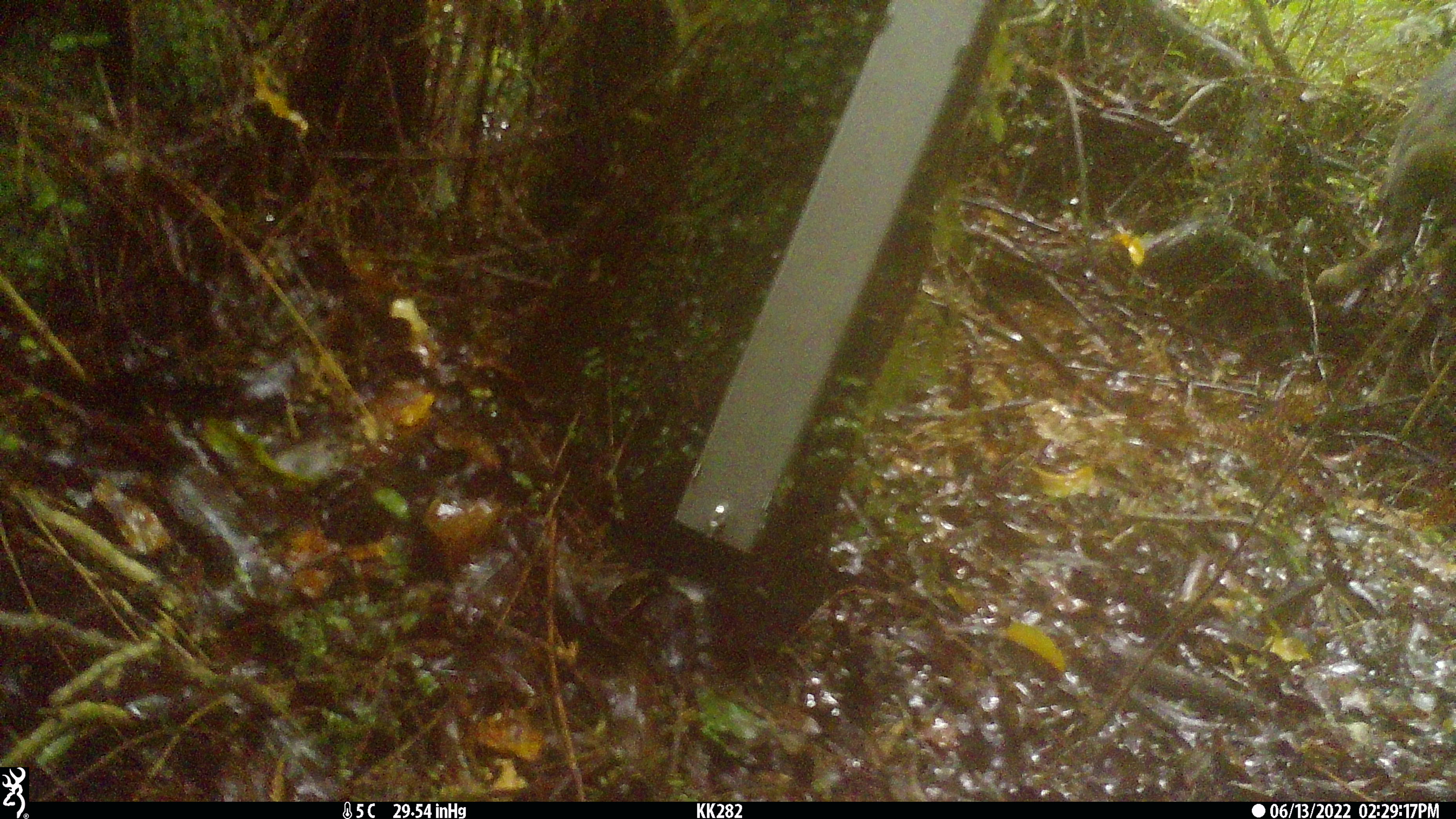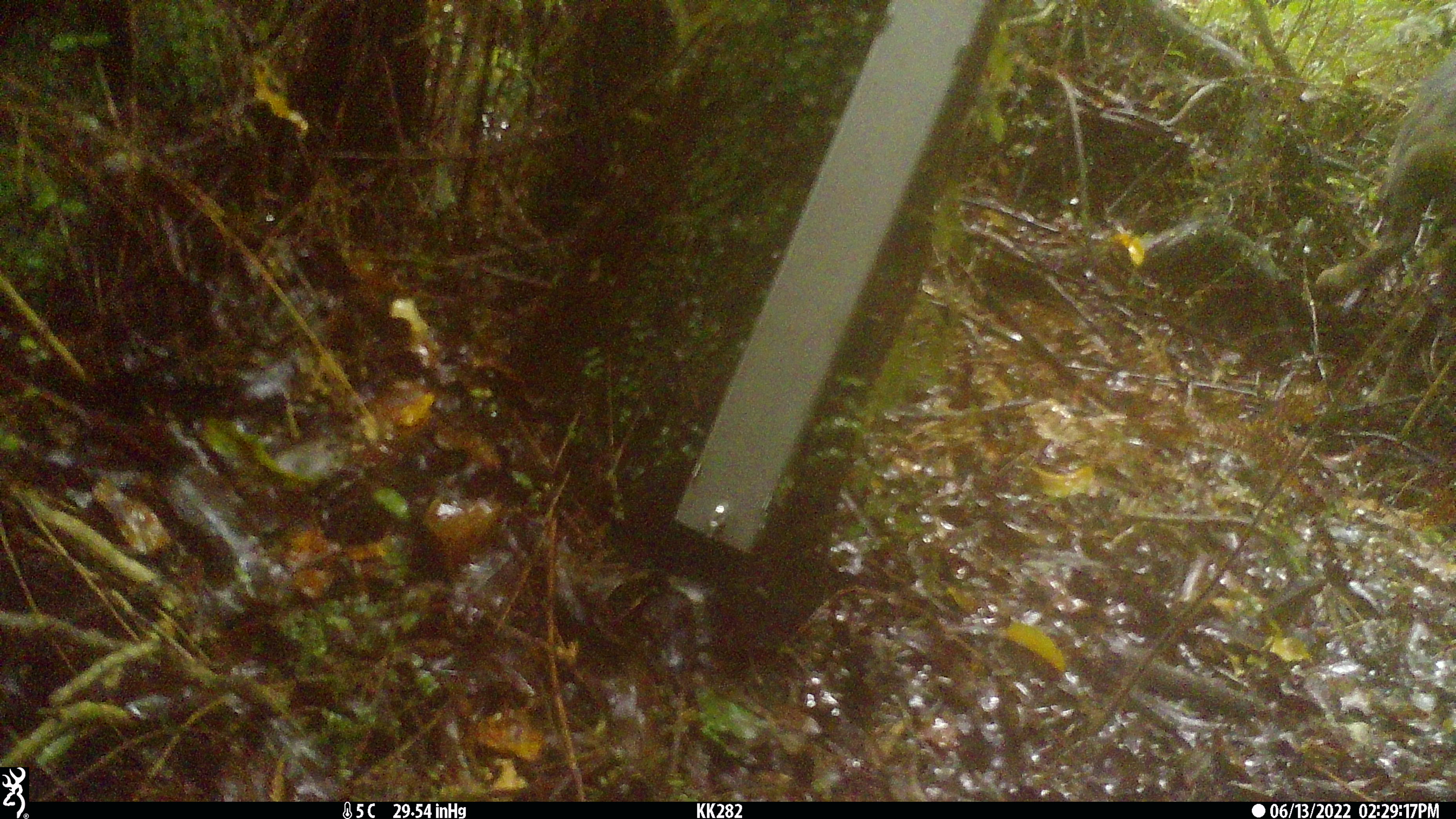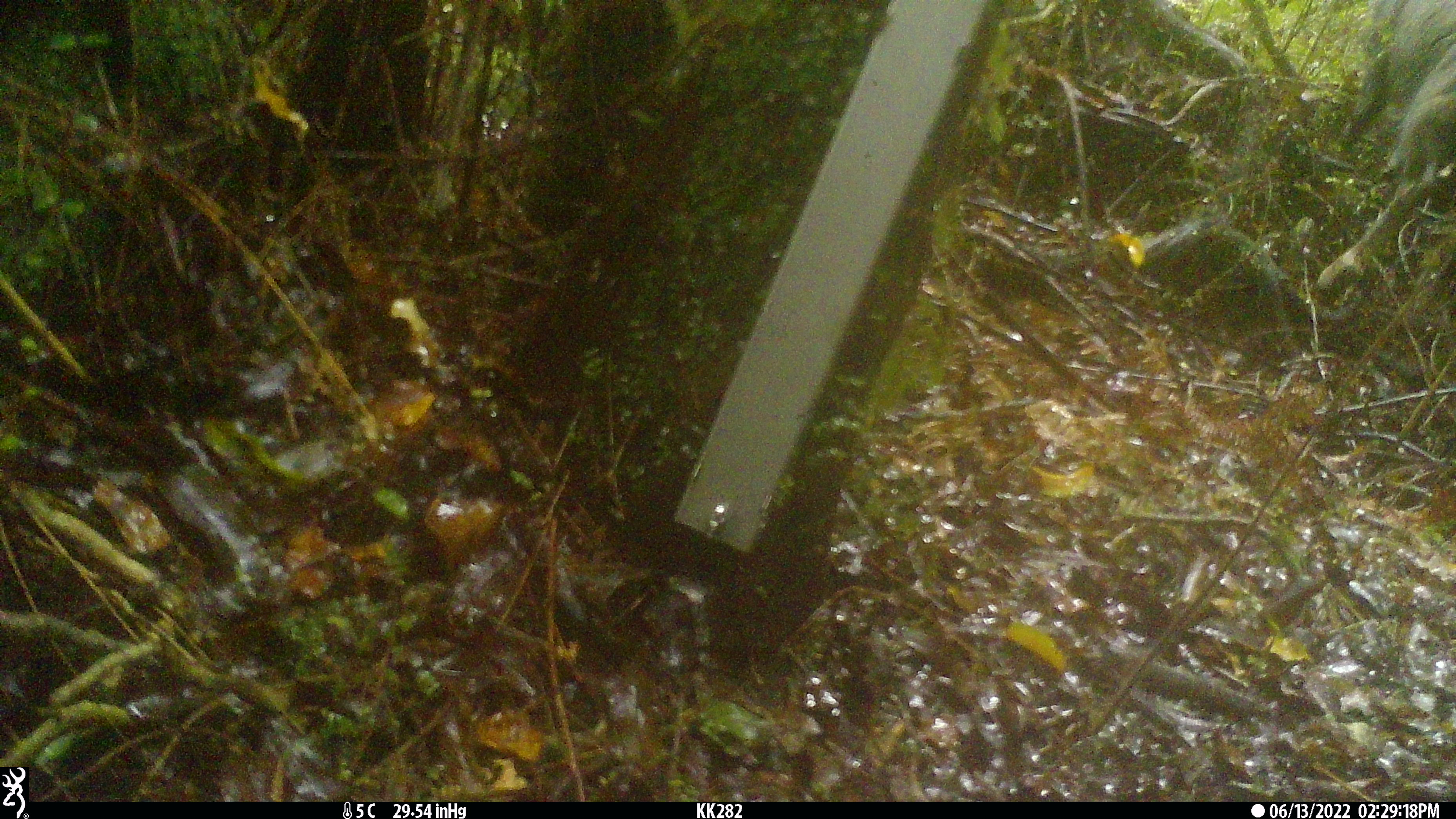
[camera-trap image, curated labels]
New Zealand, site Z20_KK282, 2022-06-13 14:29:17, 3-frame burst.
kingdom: Animalia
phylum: Chordata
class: Mammalia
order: Artiodactyla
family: Bovidae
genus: Rupicapra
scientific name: Rupicapra rupicapra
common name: alpine chamois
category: chamois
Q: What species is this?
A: Chamois (alpine chamois) (Rupicapra rupicapra).